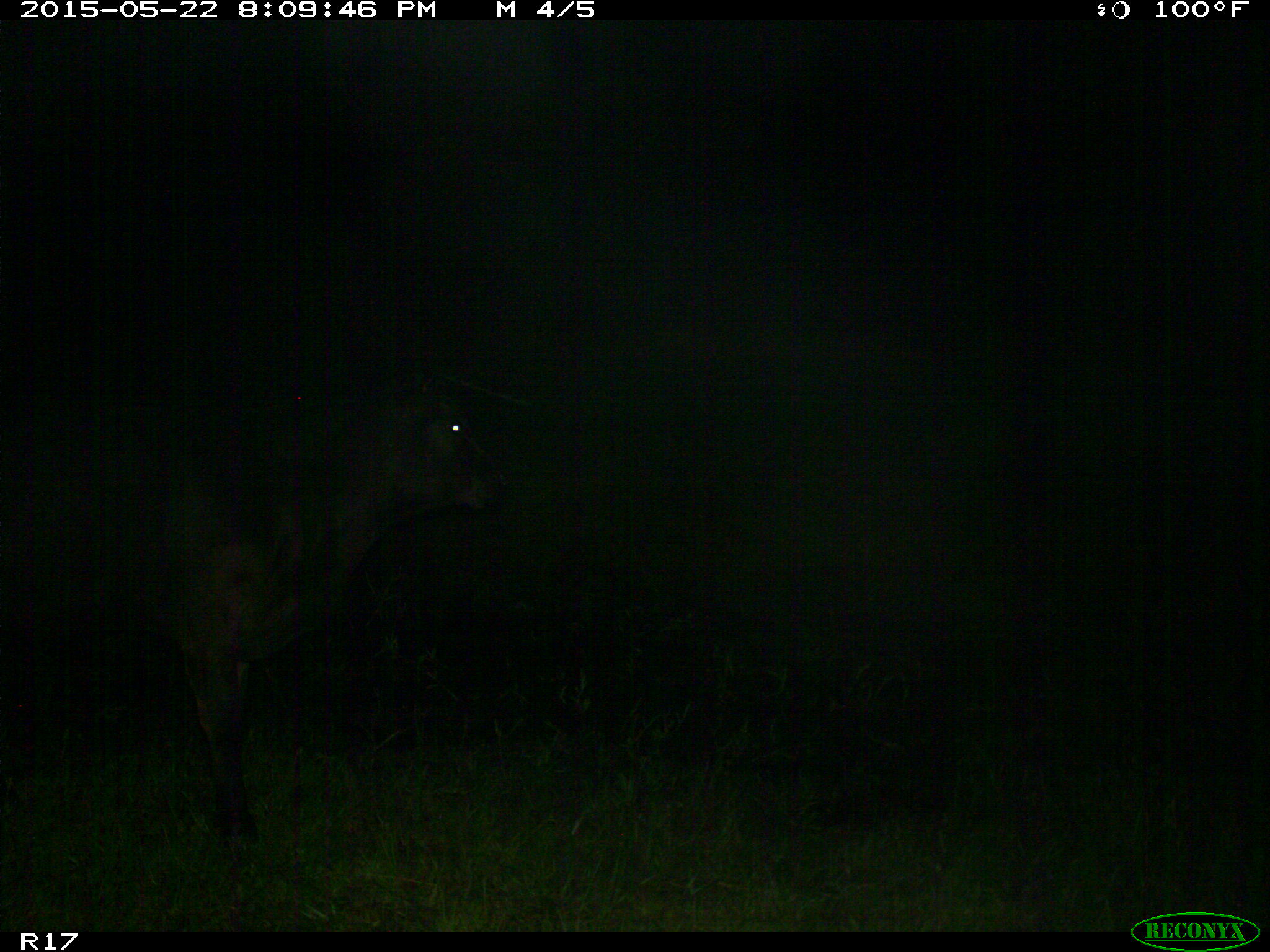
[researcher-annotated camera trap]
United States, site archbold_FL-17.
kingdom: Animalia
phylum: Chordata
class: Mammalia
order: Artiodactyla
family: Bovidae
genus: Bos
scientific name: Bos taurus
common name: domestic cow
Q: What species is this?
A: Bos taurus (domestic cow).